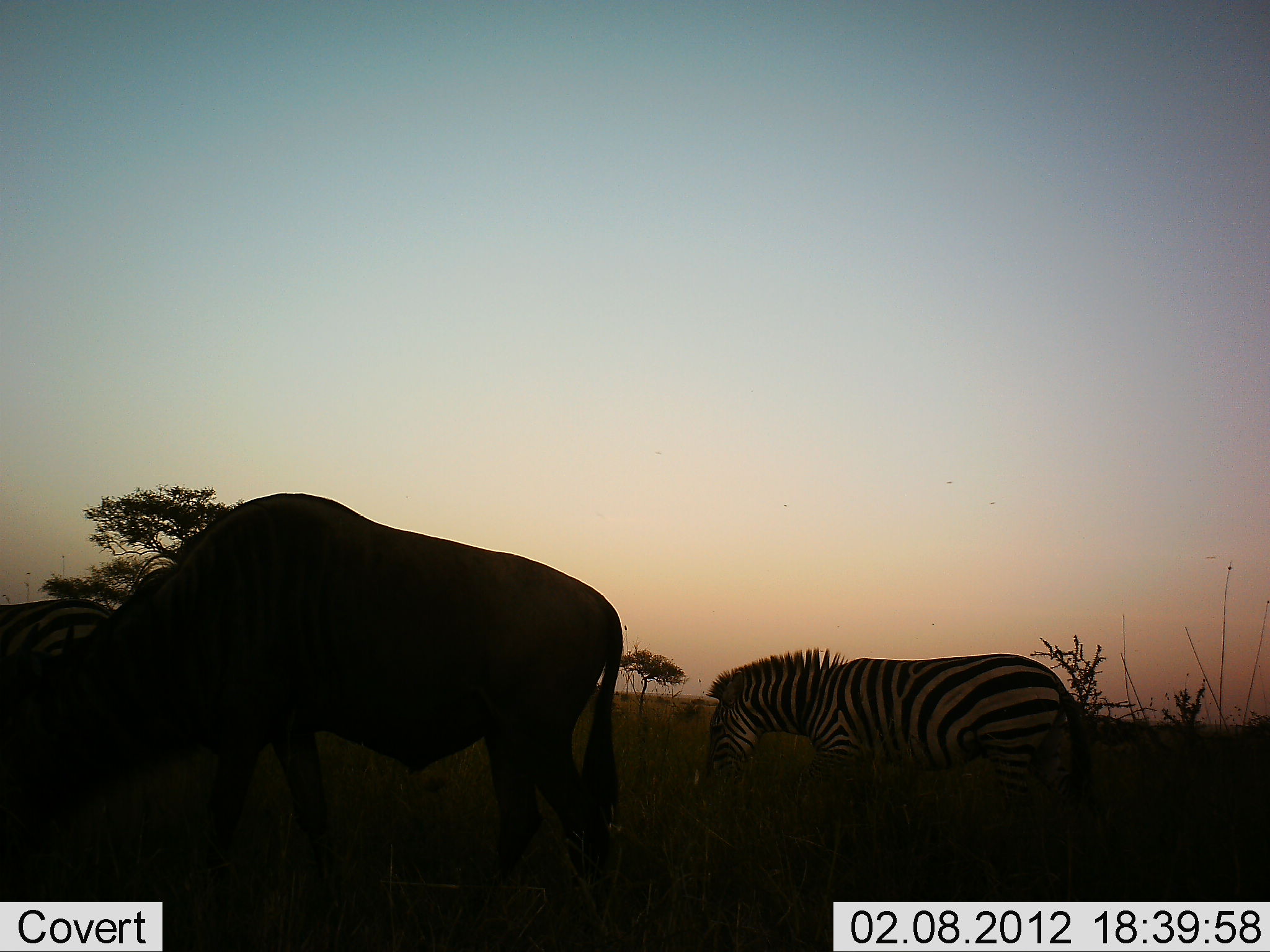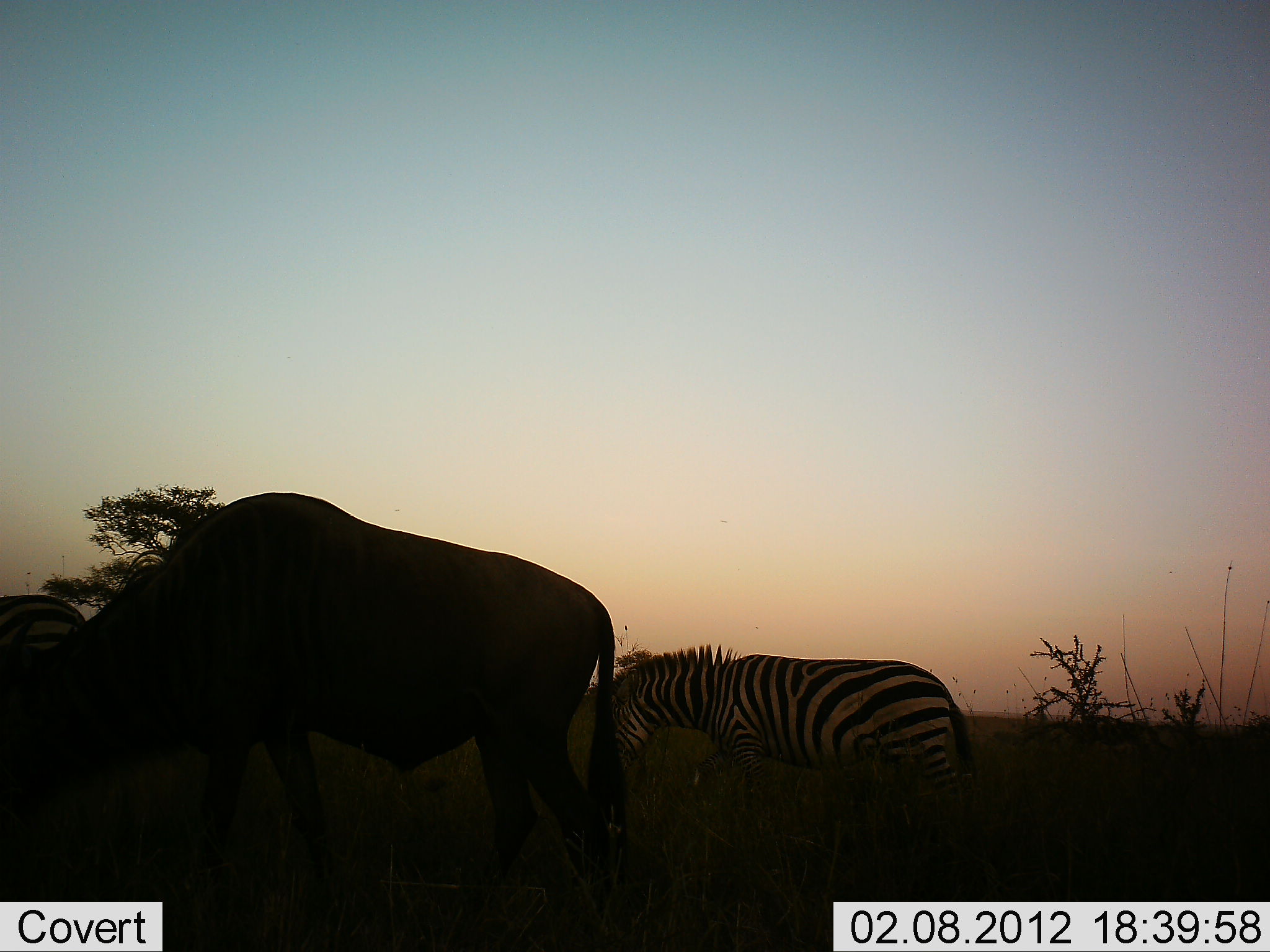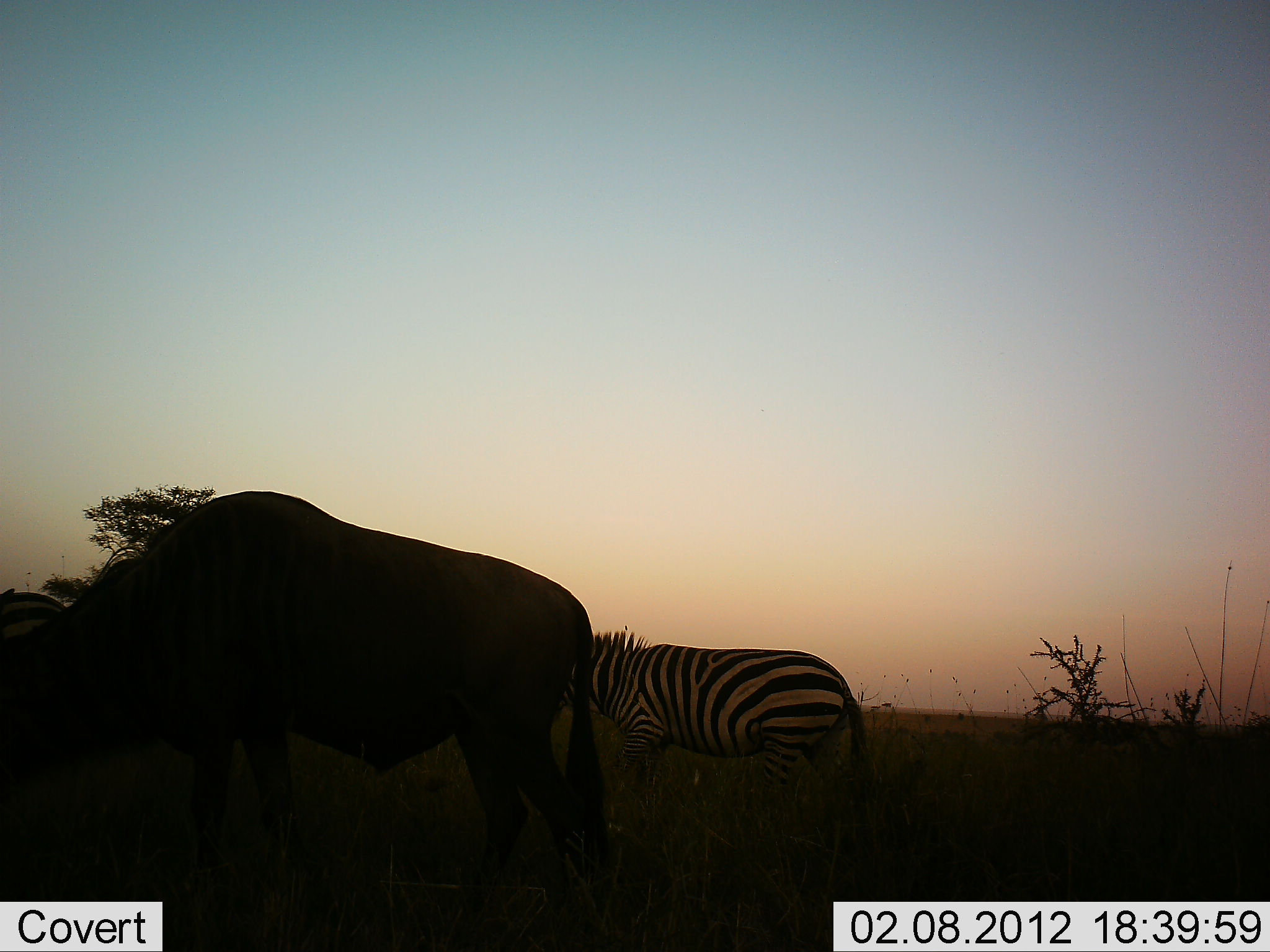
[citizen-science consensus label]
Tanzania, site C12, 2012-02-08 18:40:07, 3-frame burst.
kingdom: Animalia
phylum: Chordata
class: Mammalia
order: Artiodactyla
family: Bovidae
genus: Connochaetes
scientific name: Connochaetes taurinus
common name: blue wildebeest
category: wildebeest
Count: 1.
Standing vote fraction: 23%.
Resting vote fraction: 0%.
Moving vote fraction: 15%.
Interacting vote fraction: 0%.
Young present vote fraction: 0%.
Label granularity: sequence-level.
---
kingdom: Animalia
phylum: Chordata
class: Mammalia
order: Perissodactyla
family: Equidae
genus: Equus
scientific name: Equus quagga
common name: plains zebra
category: zebra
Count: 2.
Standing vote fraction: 12%.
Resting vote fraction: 0%.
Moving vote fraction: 69%.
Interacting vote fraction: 0%.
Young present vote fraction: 0%.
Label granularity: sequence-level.